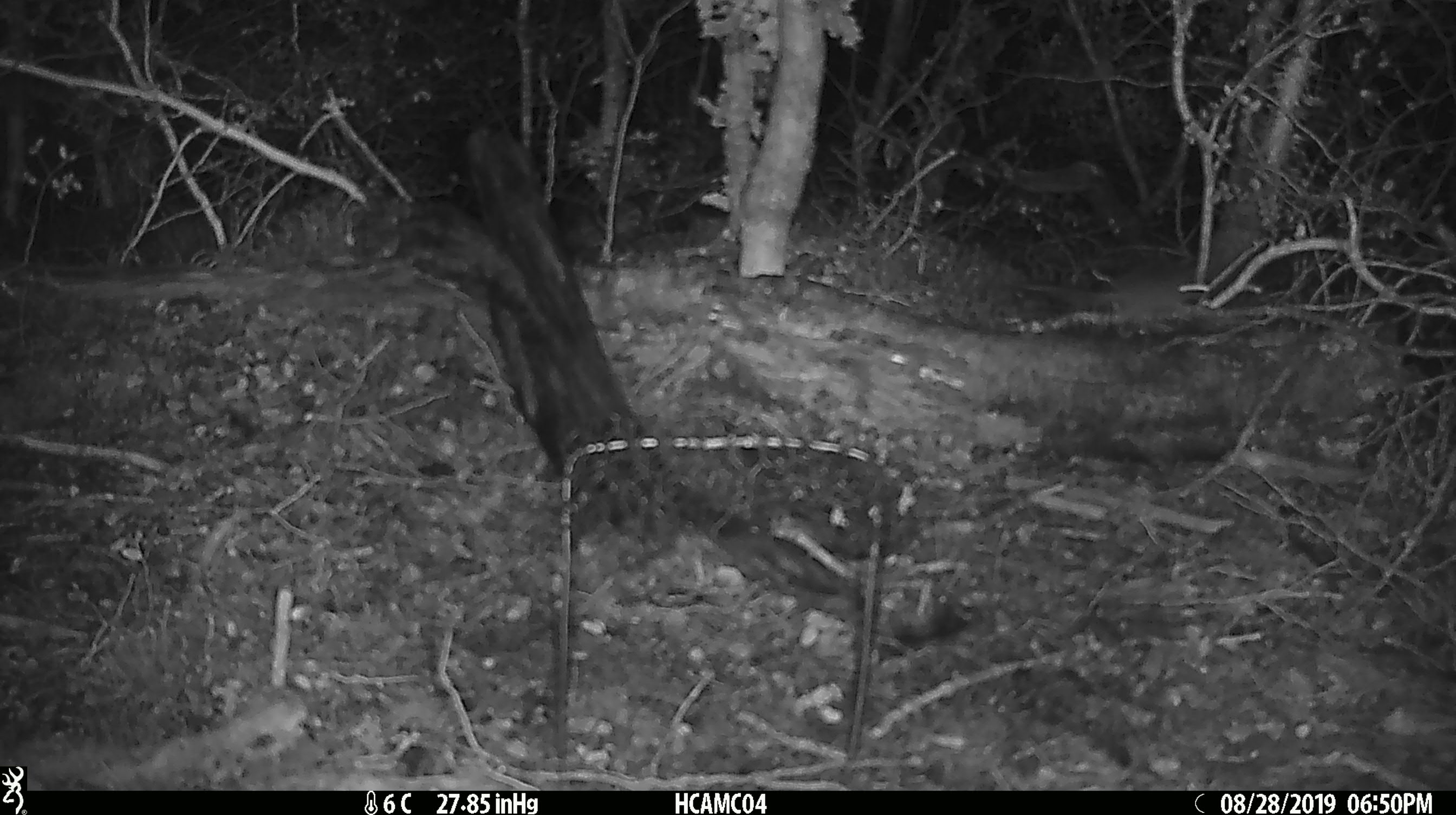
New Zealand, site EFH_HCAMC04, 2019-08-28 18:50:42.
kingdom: Animalia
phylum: Chordata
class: Mammalia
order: Rodentia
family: Muridae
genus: Mus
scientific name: Mus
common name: mouse